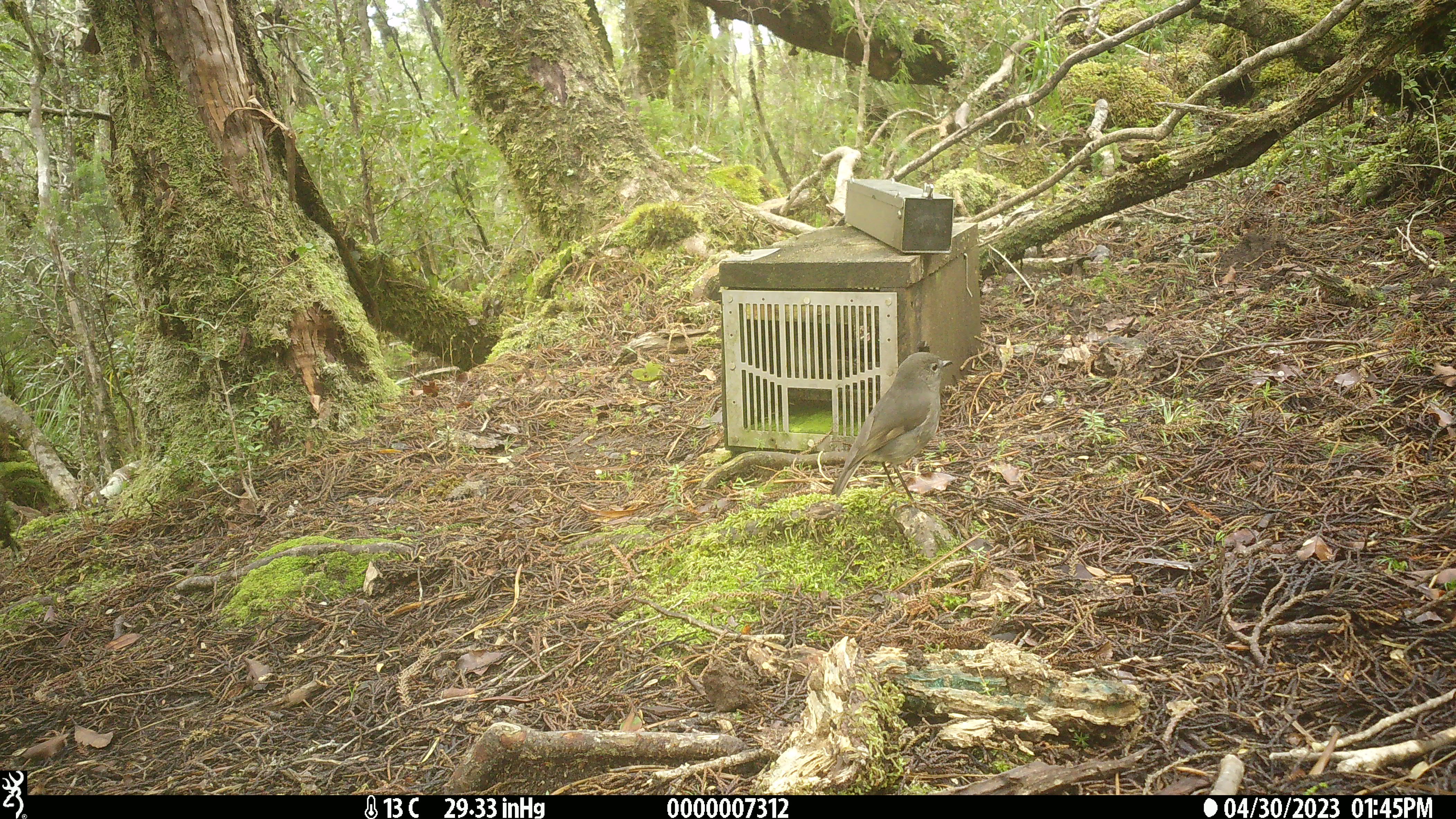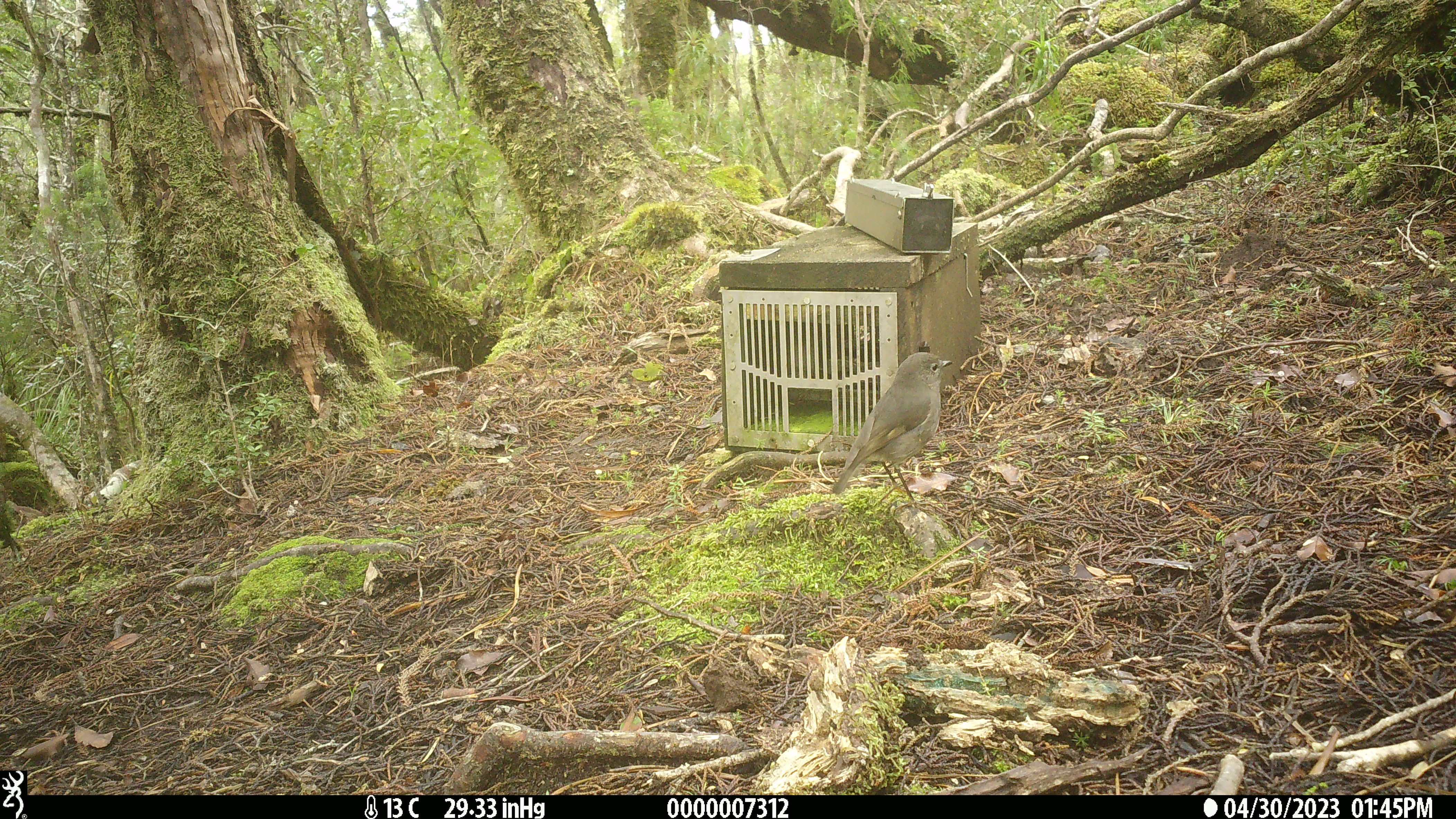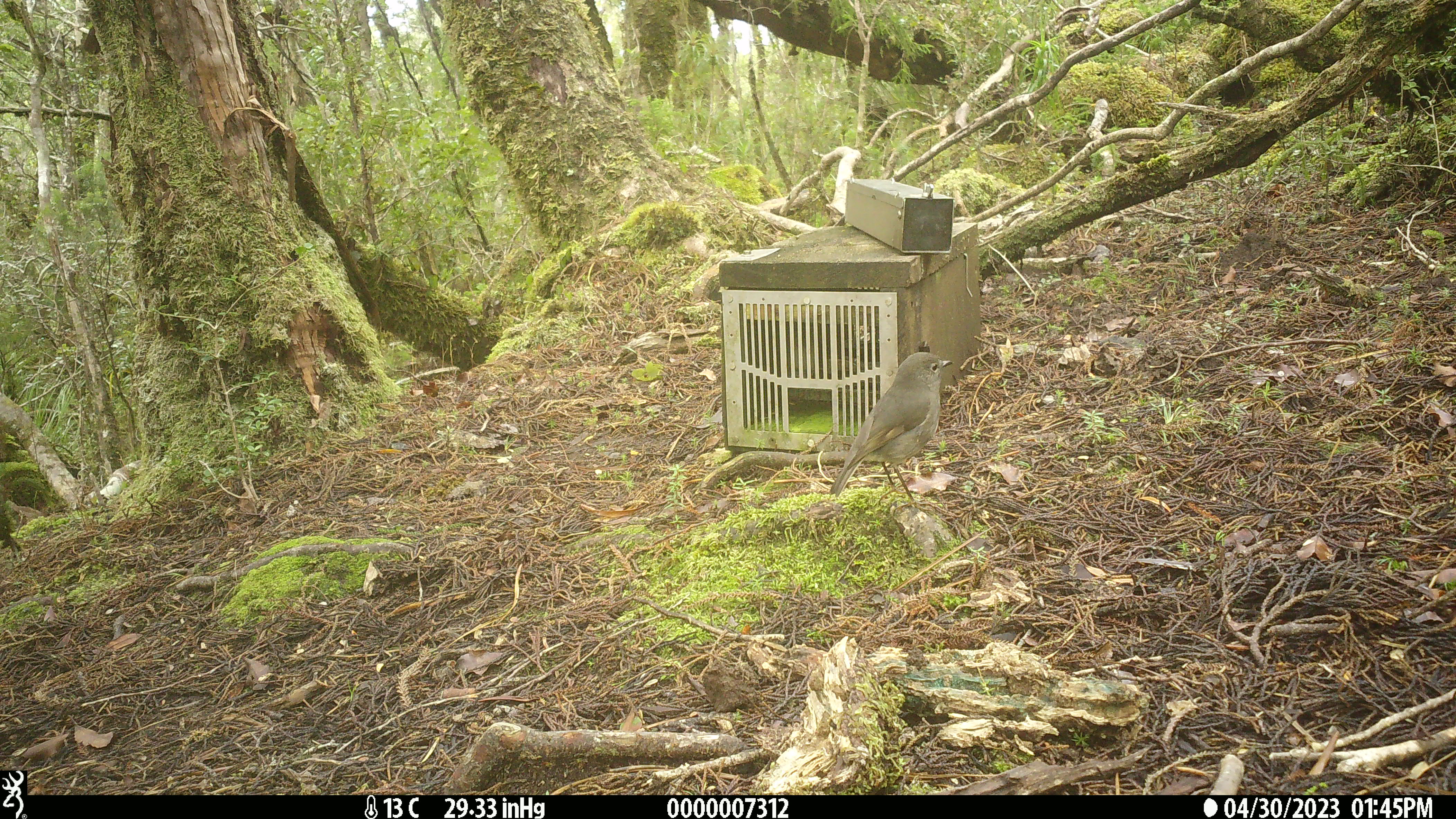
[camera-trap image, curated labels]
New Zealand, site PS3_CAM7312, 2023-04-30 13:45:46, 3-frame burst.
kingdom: Animalia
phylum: Chordata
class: Aves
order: Passeriformes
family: Petroicidae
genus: Petroica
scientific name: Petroica australis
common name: new zealand robin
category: robin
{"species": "robin (new zealand robin) (Petroica australis)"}